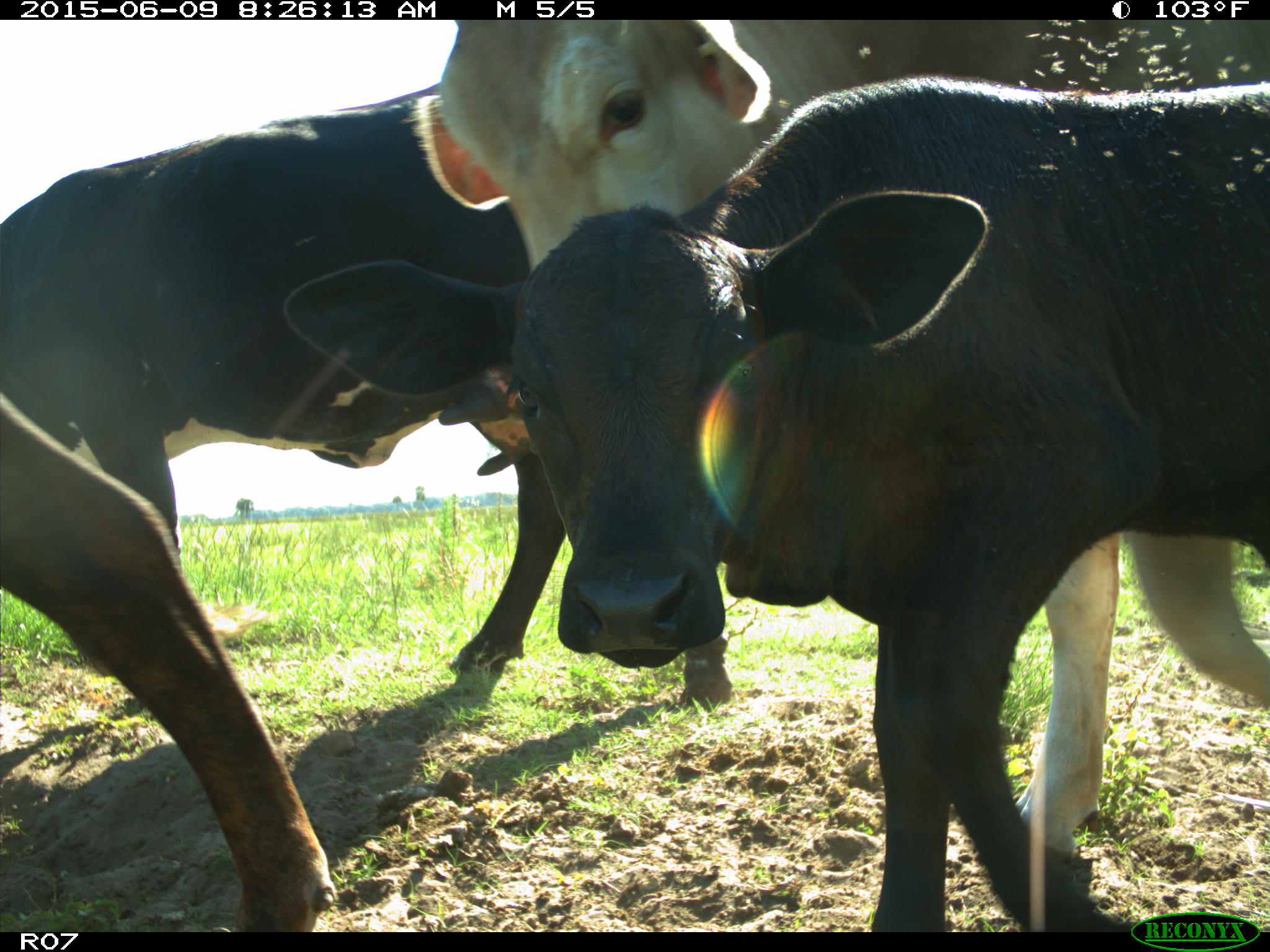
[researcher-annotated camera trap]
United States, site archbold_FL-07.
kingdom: Animalia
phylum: Chordata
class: Mammalia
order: Artiodactyla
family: Bovidae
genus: Bos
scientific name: Bos taurus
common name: domestic cow